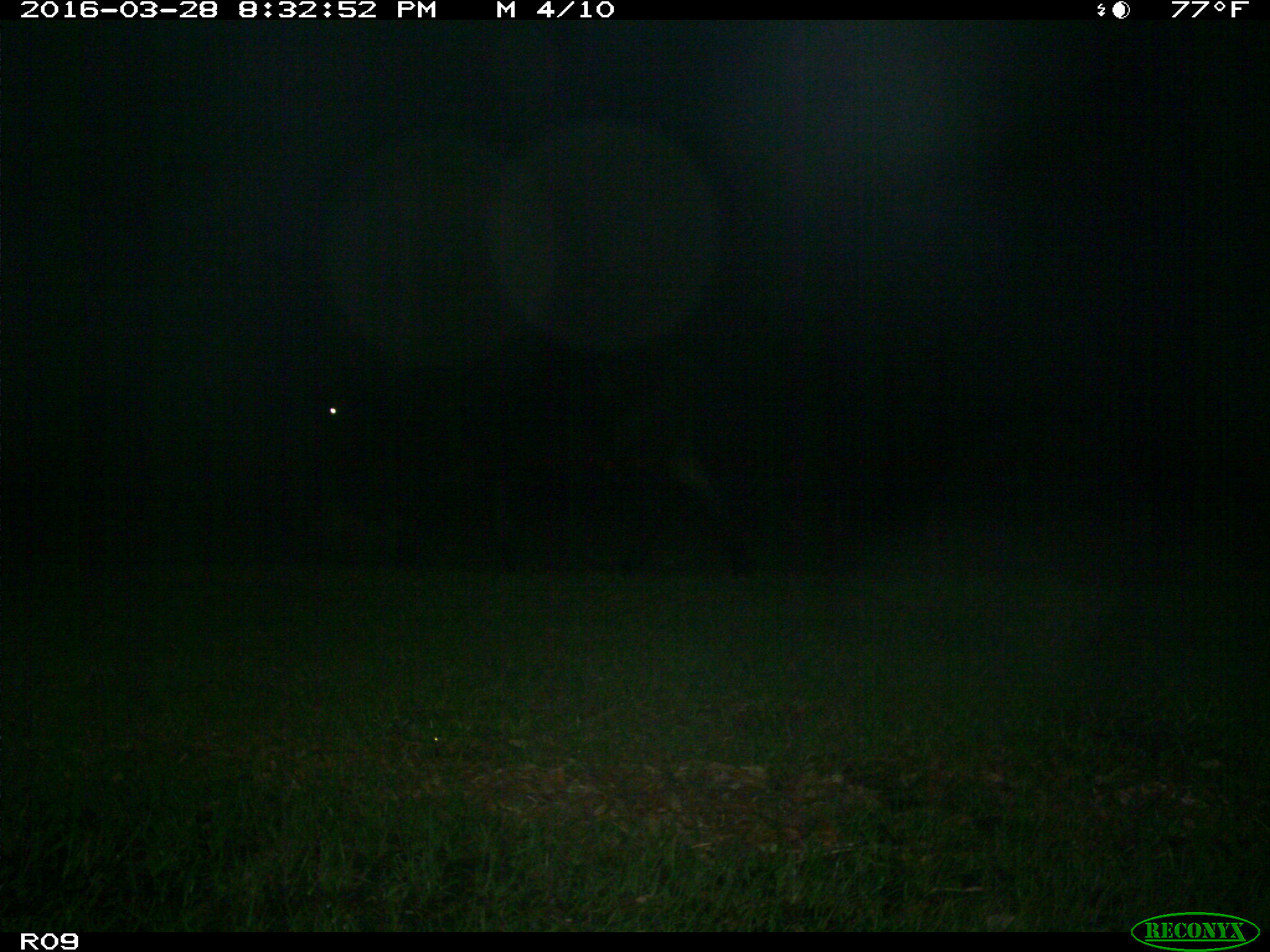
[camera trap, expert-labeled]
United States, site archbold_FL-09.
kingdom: Animalia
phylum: Chordata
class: Mammalia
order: Artiodactyla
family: Bovidae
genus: Bos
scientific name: Bos taurus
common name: domestic cow